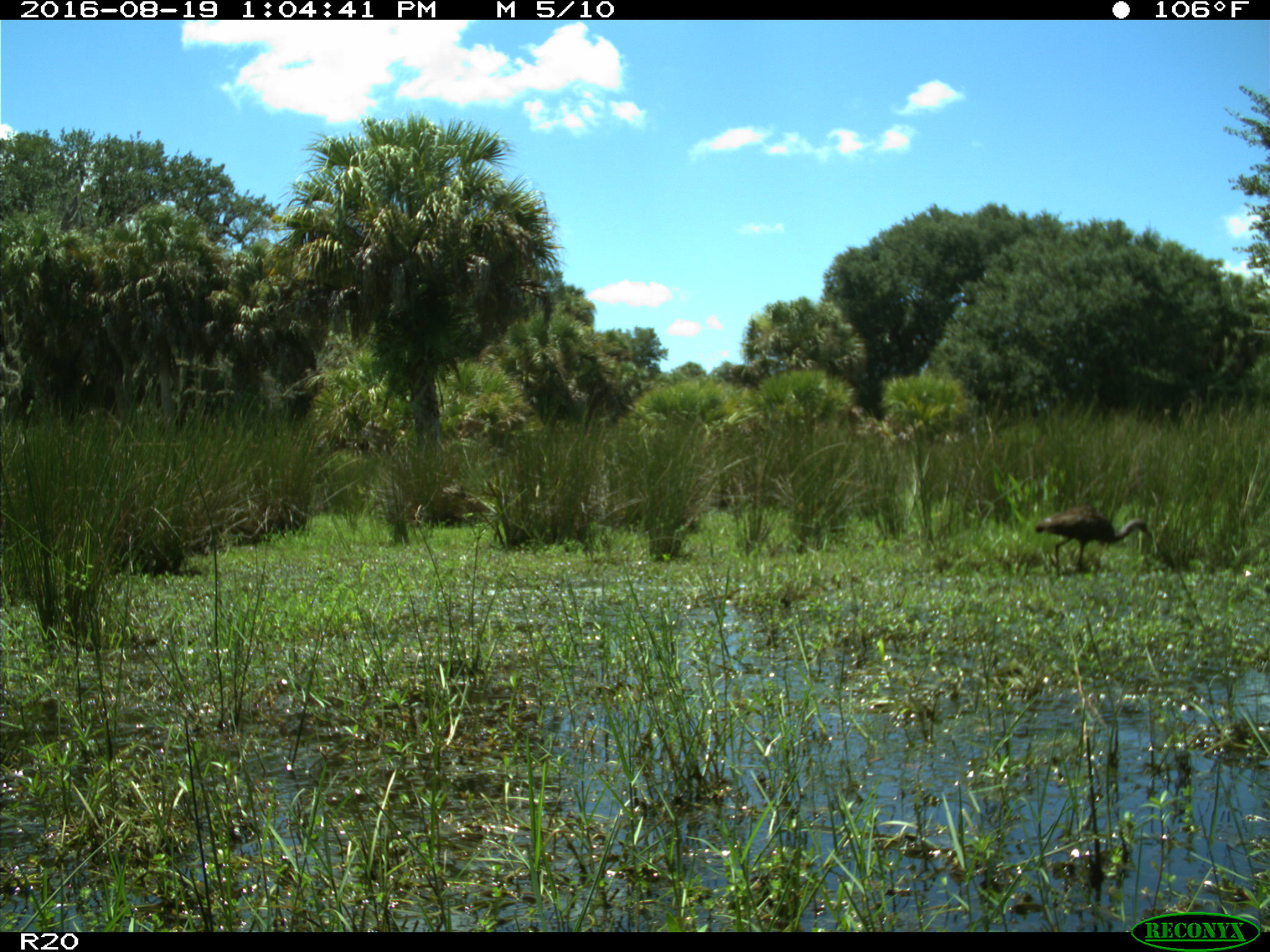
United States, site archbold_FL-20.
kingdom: Animalia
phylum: Chordata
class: Aves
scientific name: Aves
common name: birds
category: unidentified bird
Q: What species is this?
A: Unidentified bird (birds) (Aves).